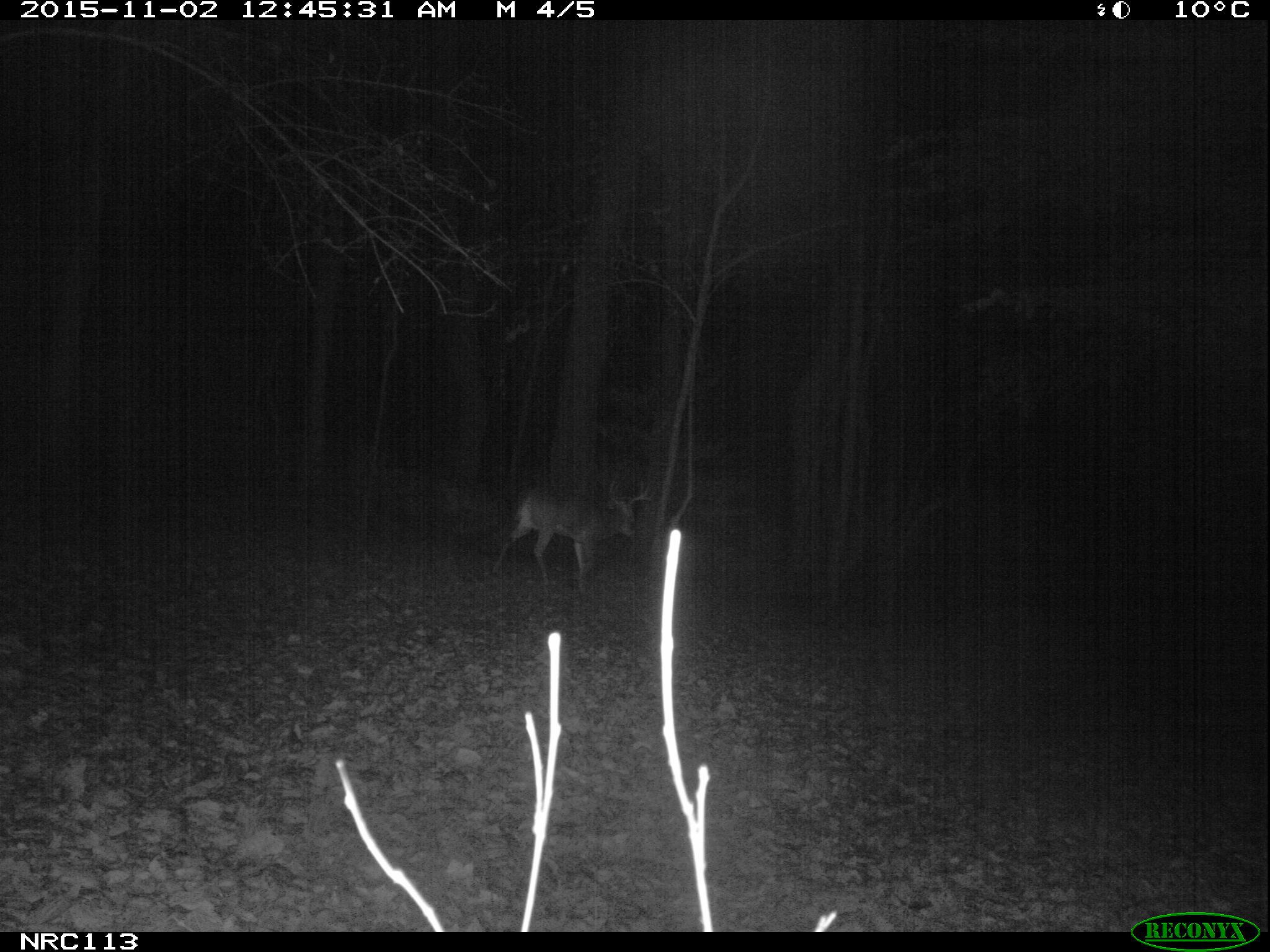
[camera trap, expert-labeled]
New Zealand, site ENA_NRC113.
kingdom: Animalia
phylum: Chordata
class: Mammalia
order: Artiodactyla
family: Cervidae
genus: Odocoileus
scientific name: Odocoileus virginianus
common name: white-tailed deer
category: white tailed deer